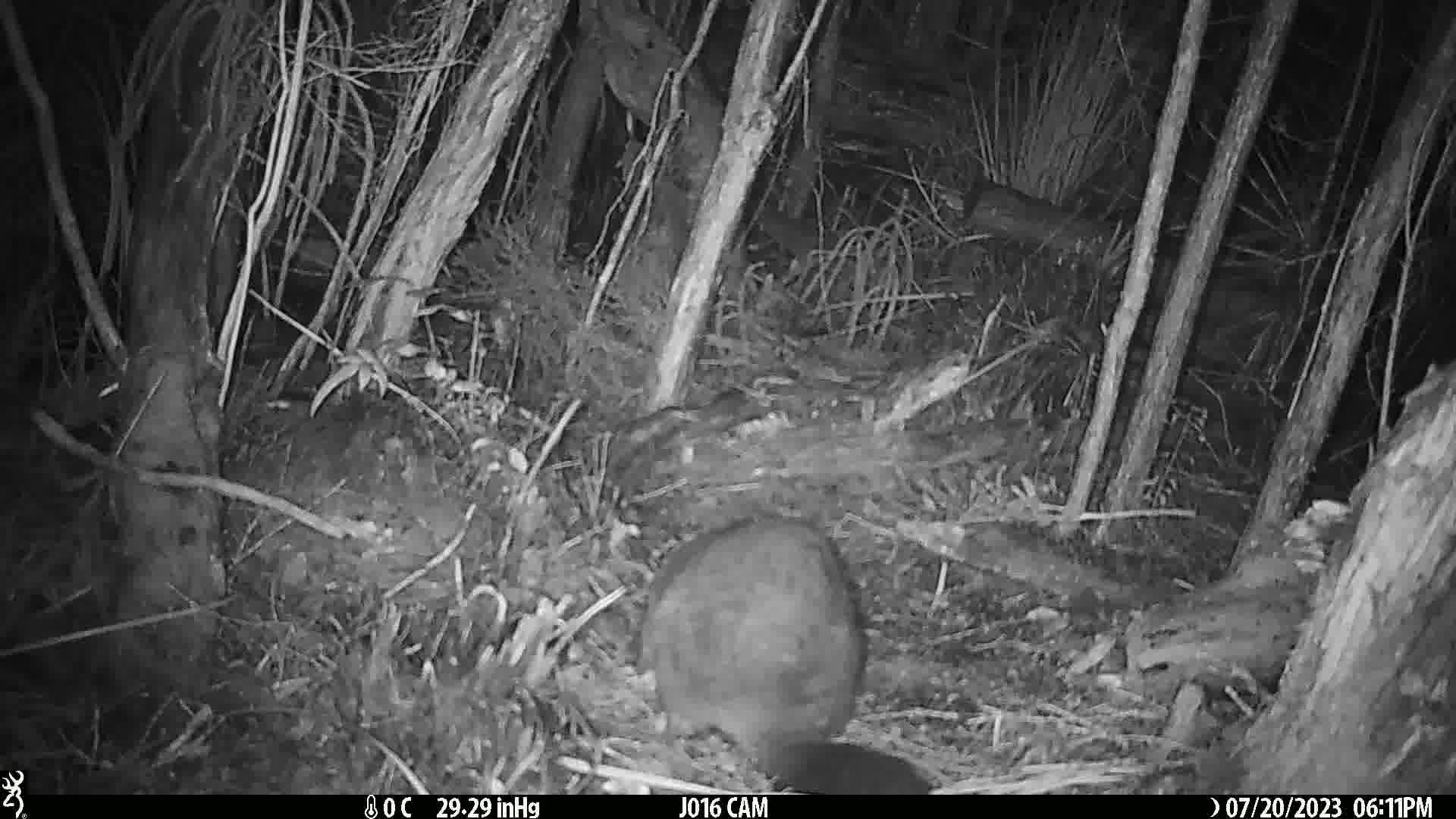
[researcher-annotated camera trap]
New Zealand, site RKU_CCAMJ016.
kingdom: Animalia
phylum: Chordata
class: Mammalia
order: Diprotodontia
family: Phalangeridae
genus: Trichosurus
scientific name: Trichosurus vulpecula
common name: common brushtail possum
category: possum